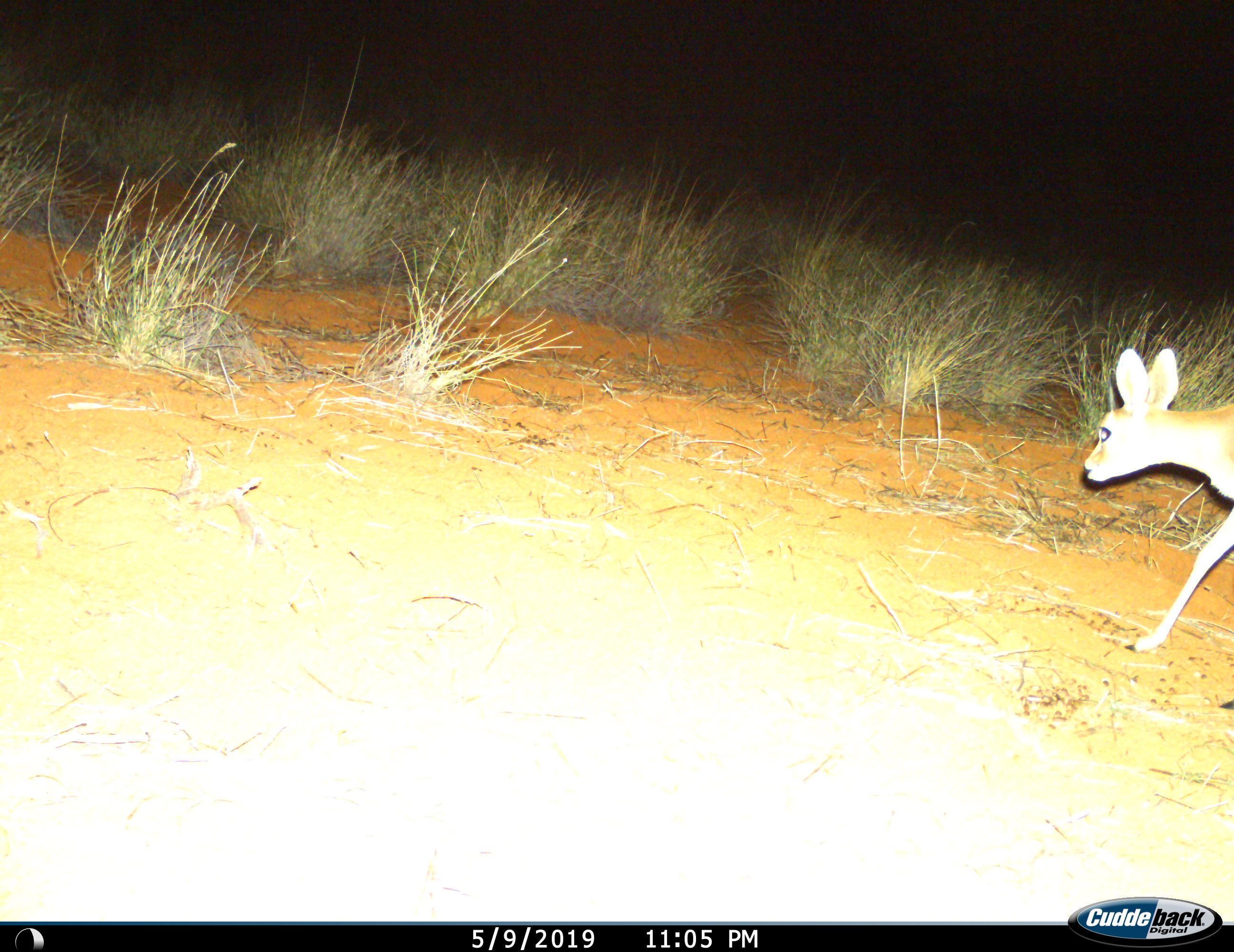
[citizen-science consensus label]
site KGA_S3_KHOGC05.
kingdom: Animalia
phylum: Chordata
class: Mammalia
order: Artiodactyla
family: Bovidae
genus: Raphicerus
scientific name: Raphicerus campestris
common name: steenbok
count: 1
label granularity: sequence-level